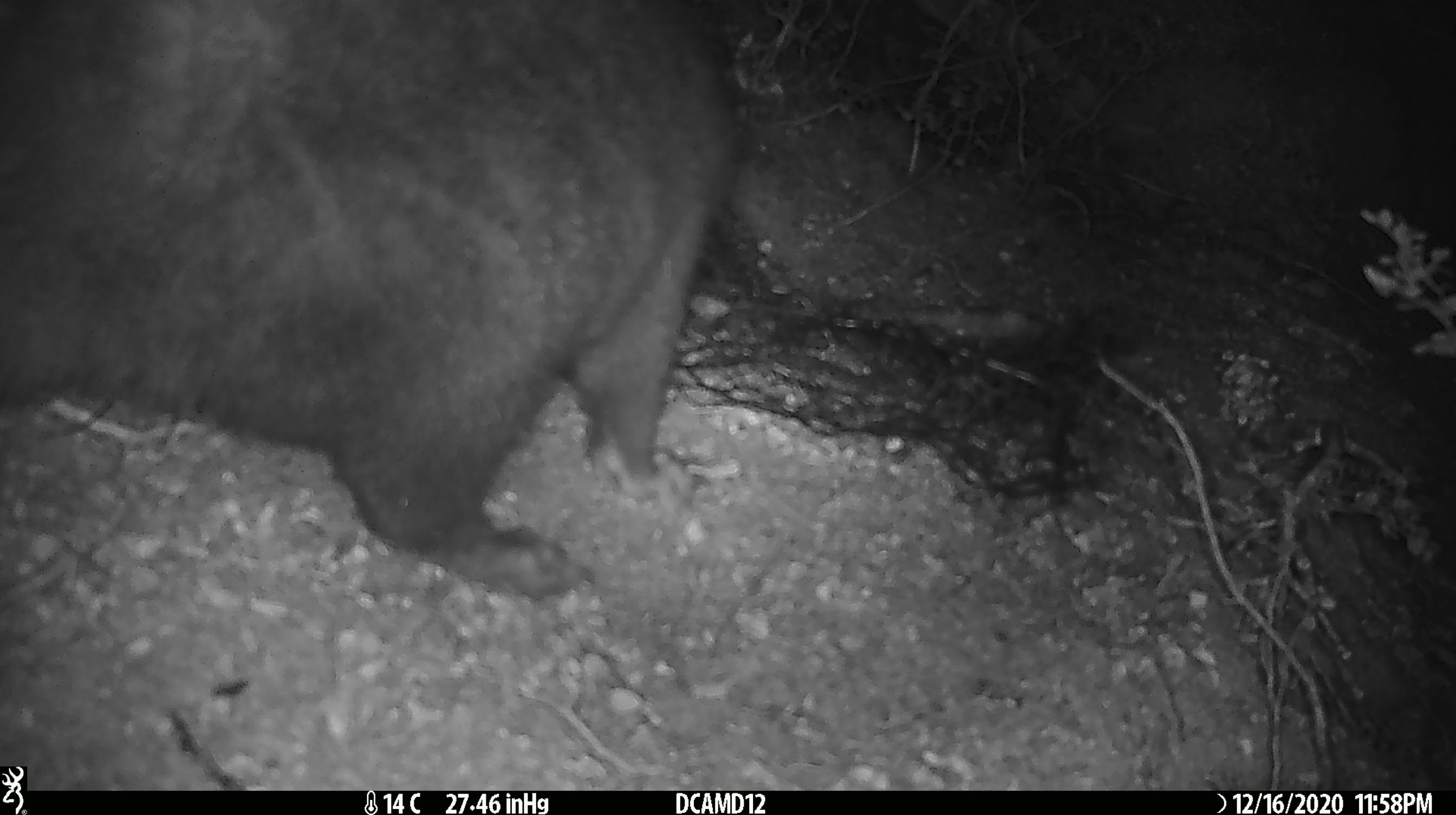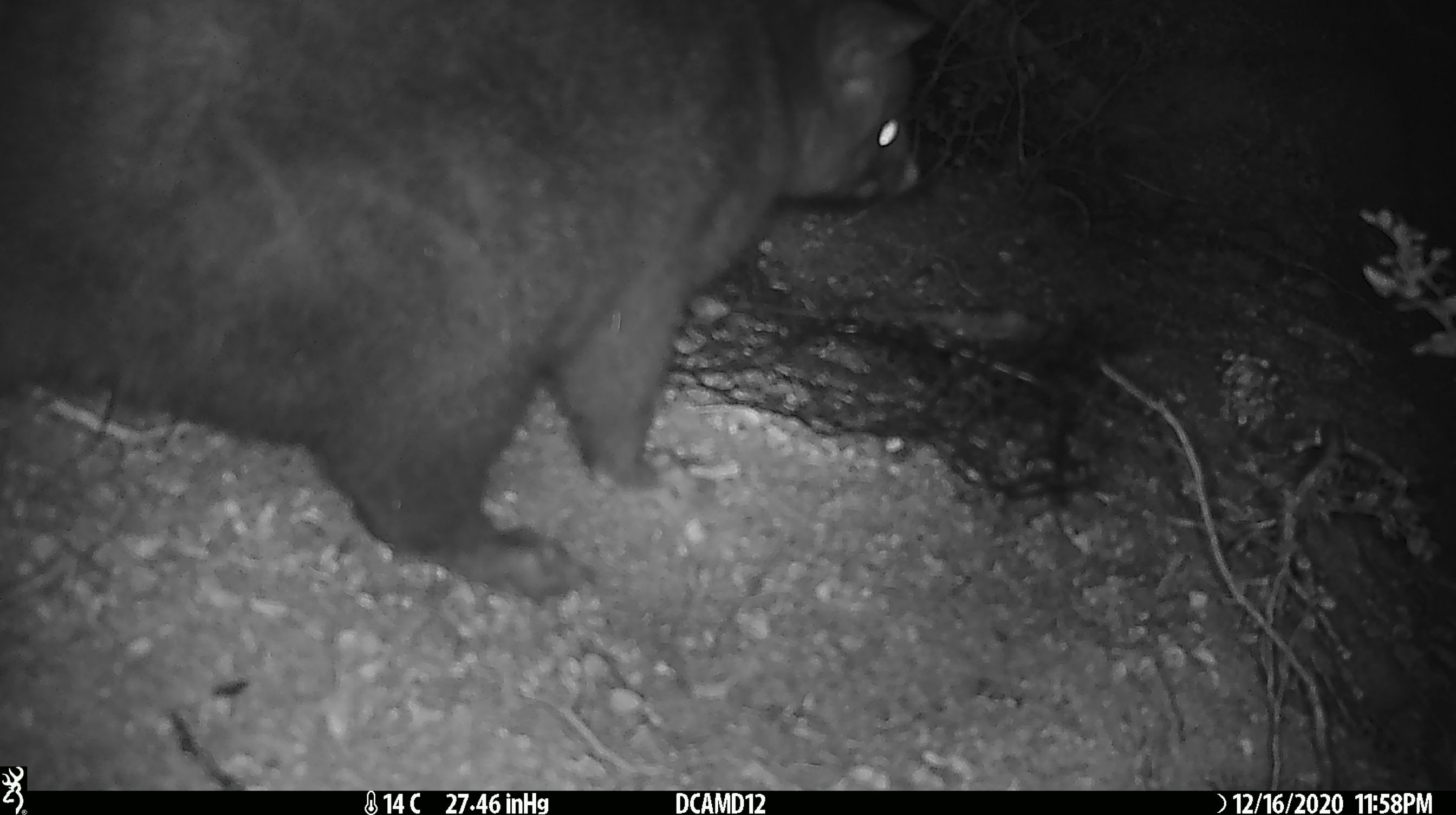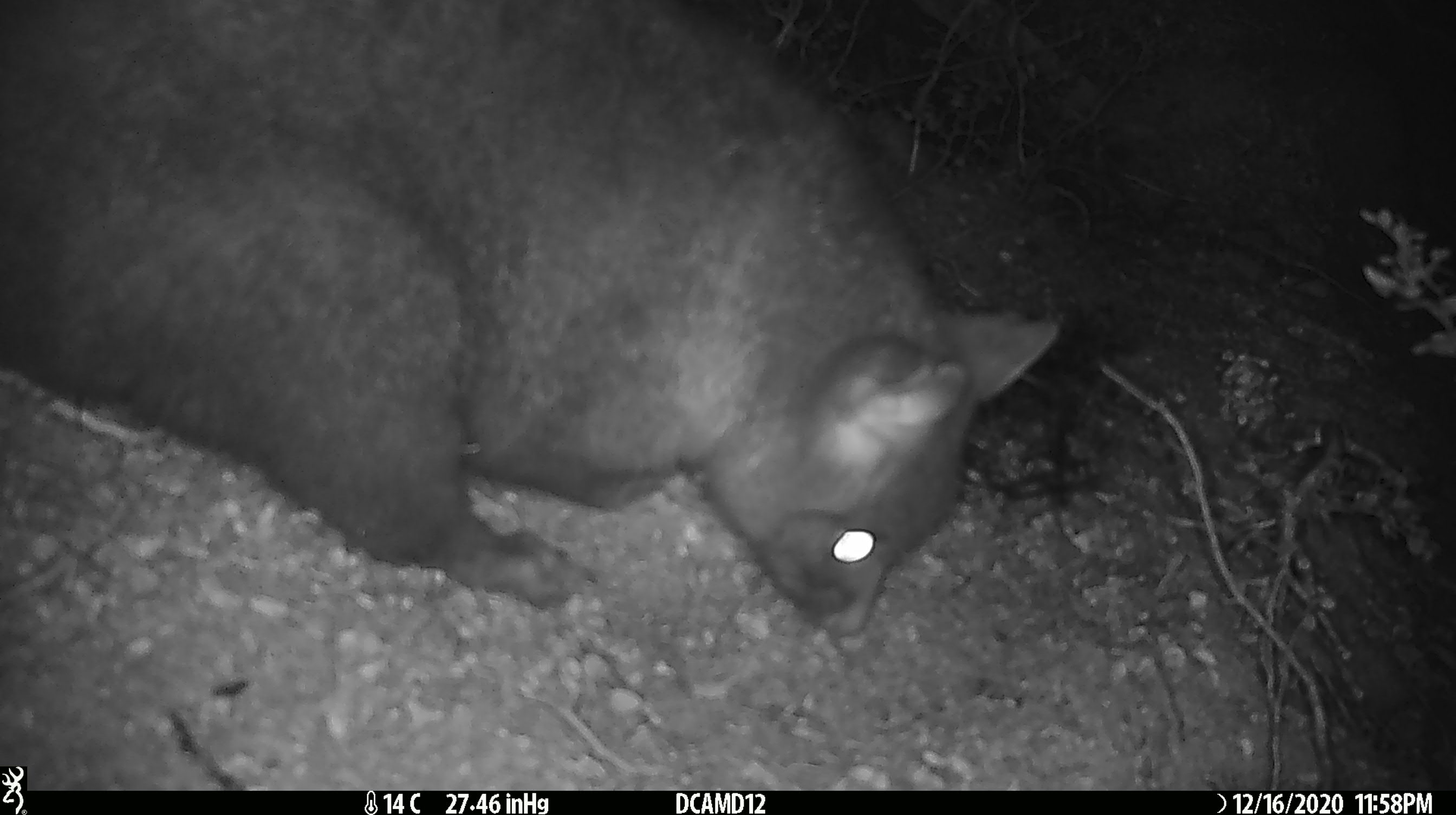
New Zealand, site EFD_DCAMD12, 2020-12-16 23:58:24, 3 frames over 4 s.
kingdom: Animalia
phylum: Chordata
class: Mammalia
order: Diprotodontia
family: Phalangeridae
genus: Trichosurus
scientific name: Trichosurus vulpecula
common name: common brushtail possum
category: possum